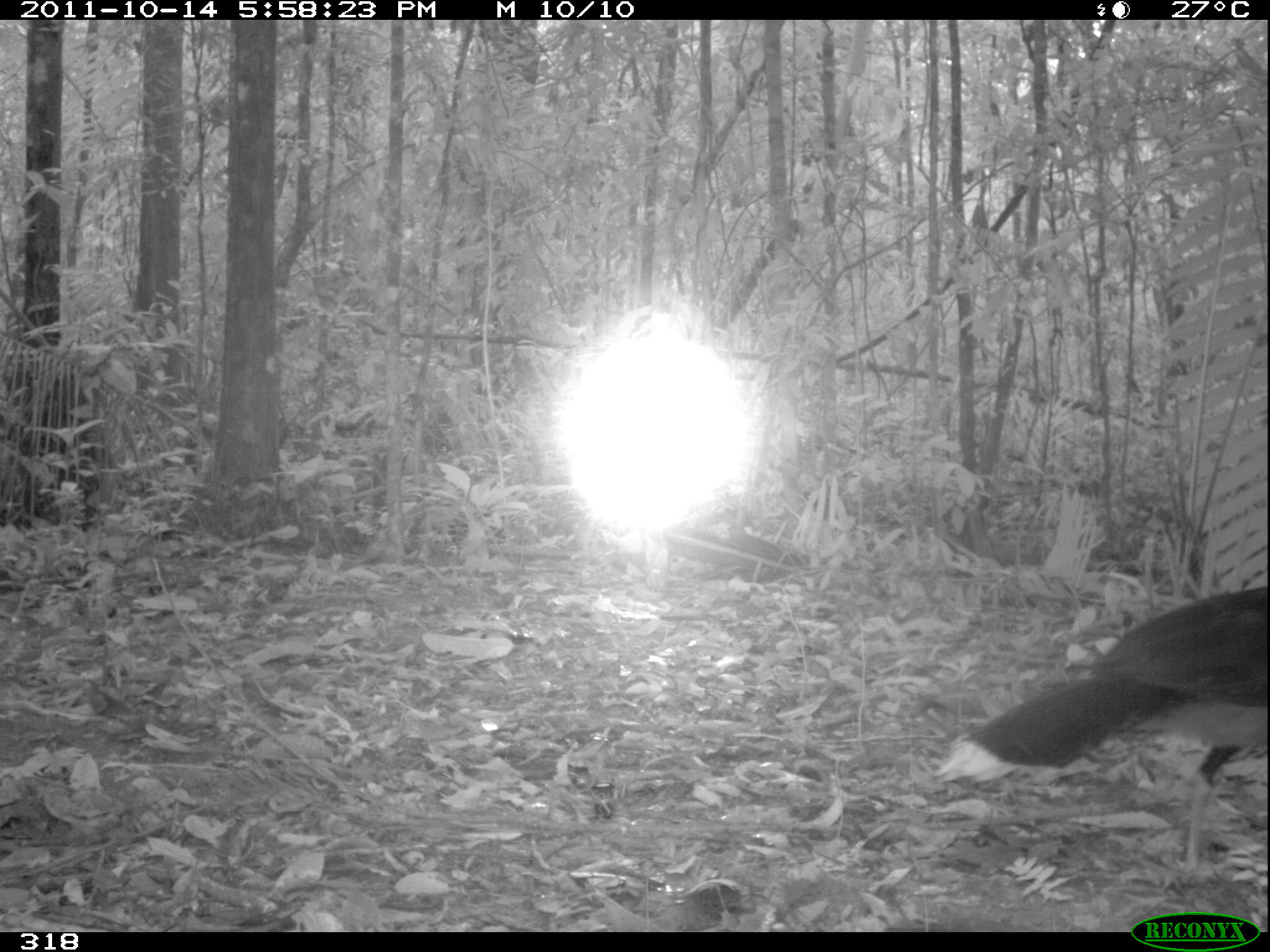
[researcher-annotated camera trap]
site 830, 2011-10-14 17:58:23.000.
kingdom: Animalia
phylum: Chordata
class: Aves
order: Galliformes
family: Cracidae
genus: Mitu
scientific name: Mitu tuberosum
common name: razor-billed curassow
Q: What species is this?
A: Mitu tuberosum (razor-billed curassow).